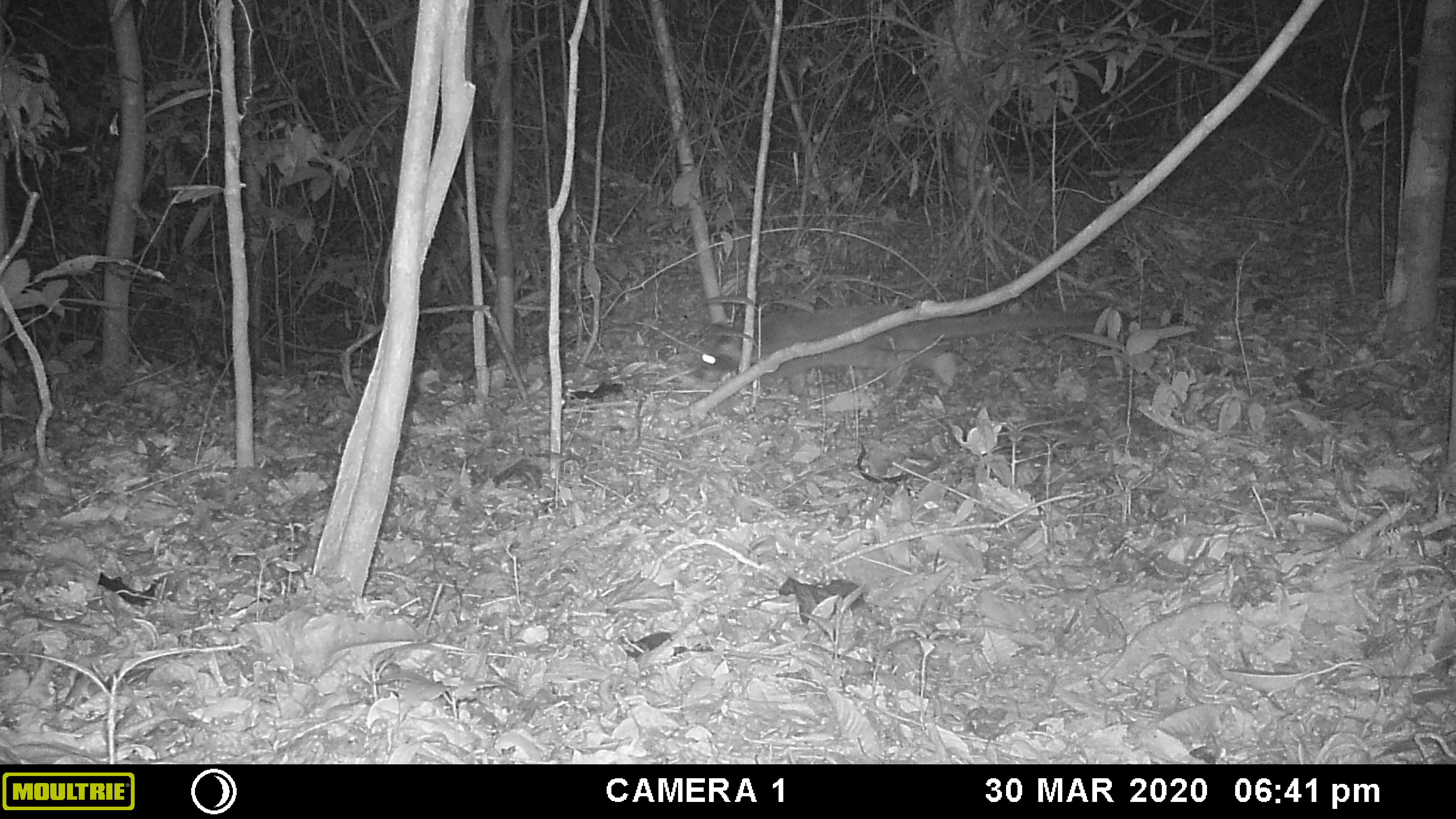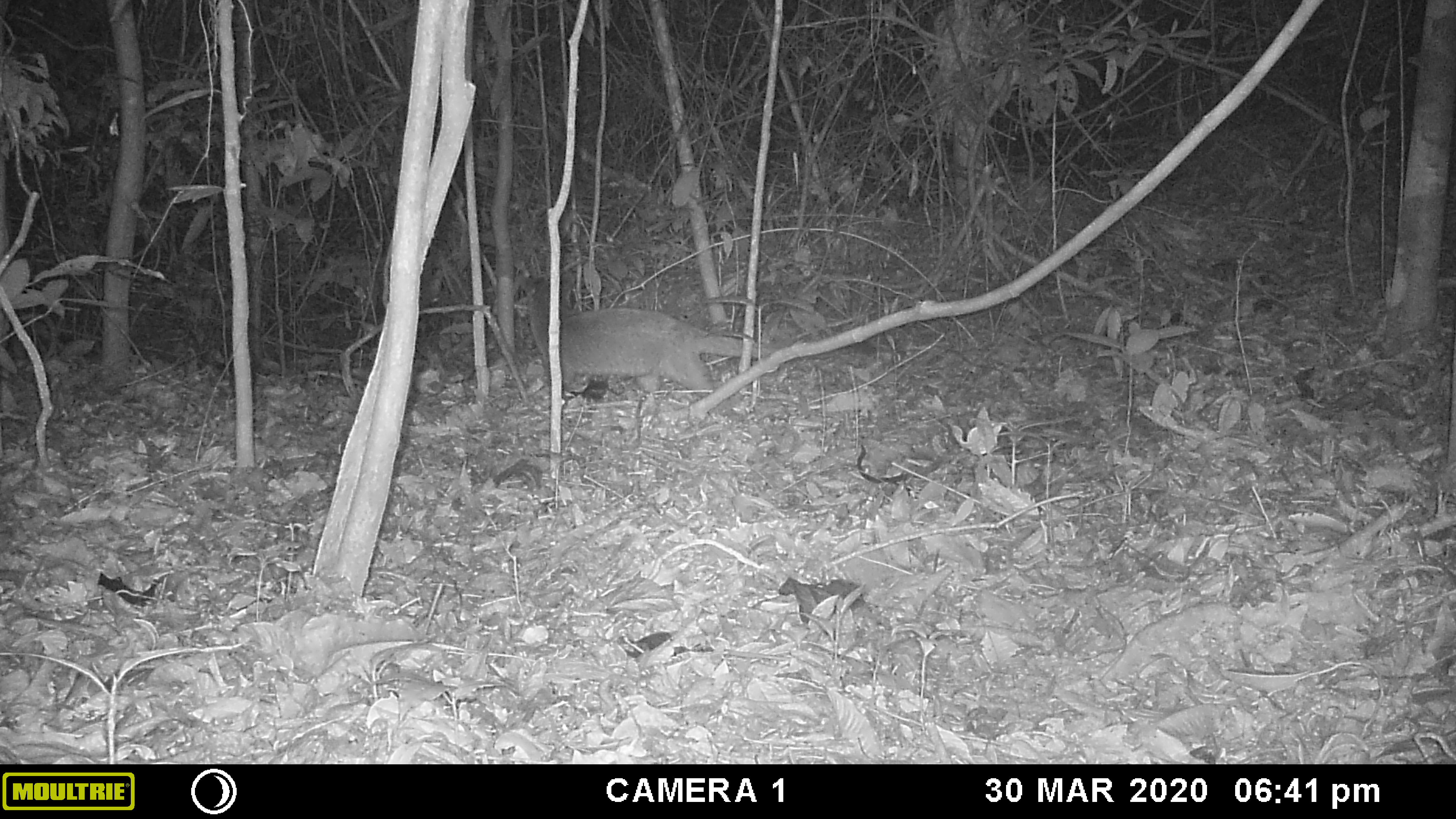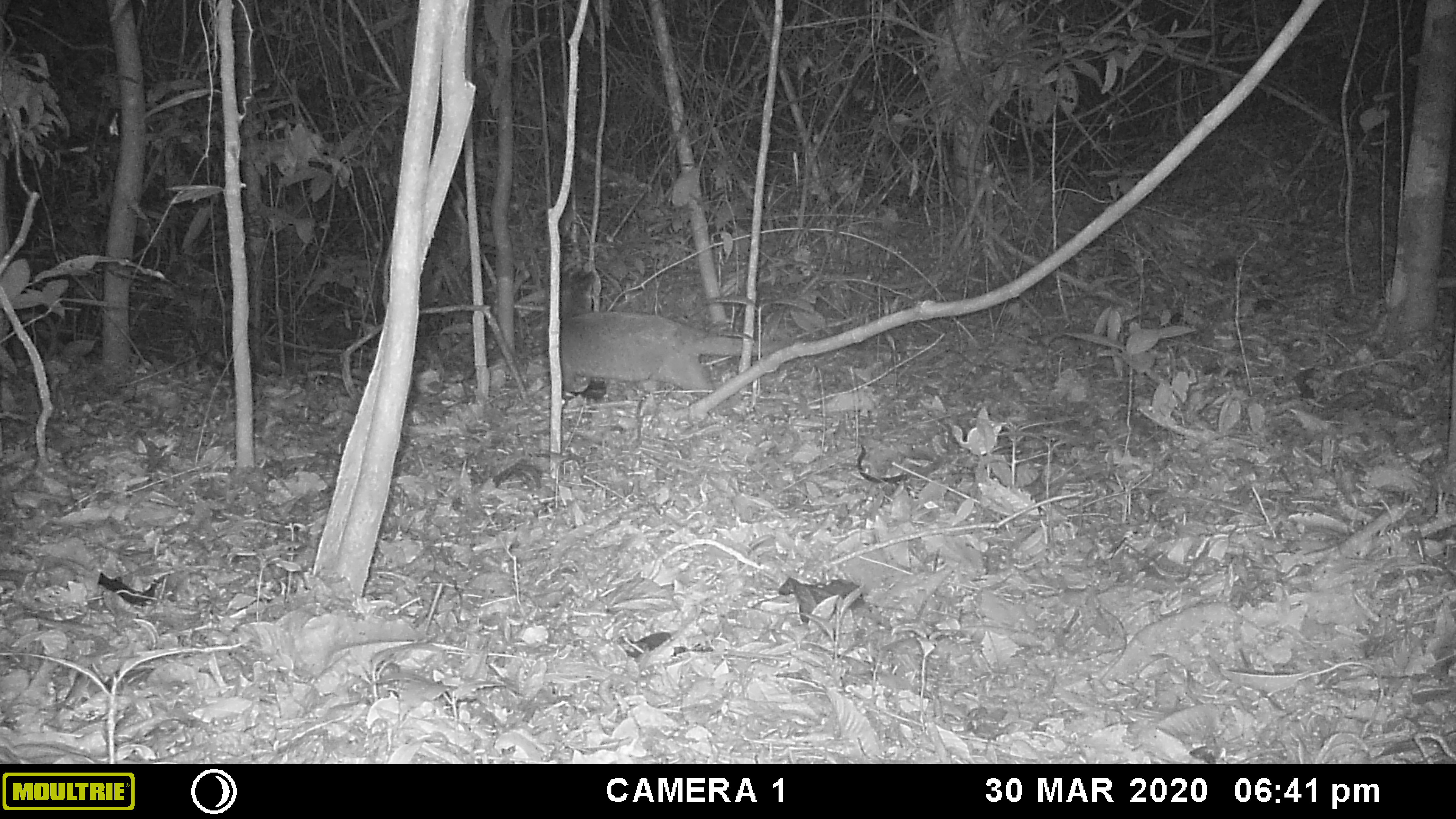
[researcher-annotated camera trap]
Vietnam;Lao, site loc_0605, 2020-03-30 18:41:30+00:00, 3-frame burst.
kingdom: Animalia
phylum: Chordata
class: Mammalia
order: Carnivora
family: Viverridae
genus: Paguma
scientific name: Paguma larvata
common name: masked palm civet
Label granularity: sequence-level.